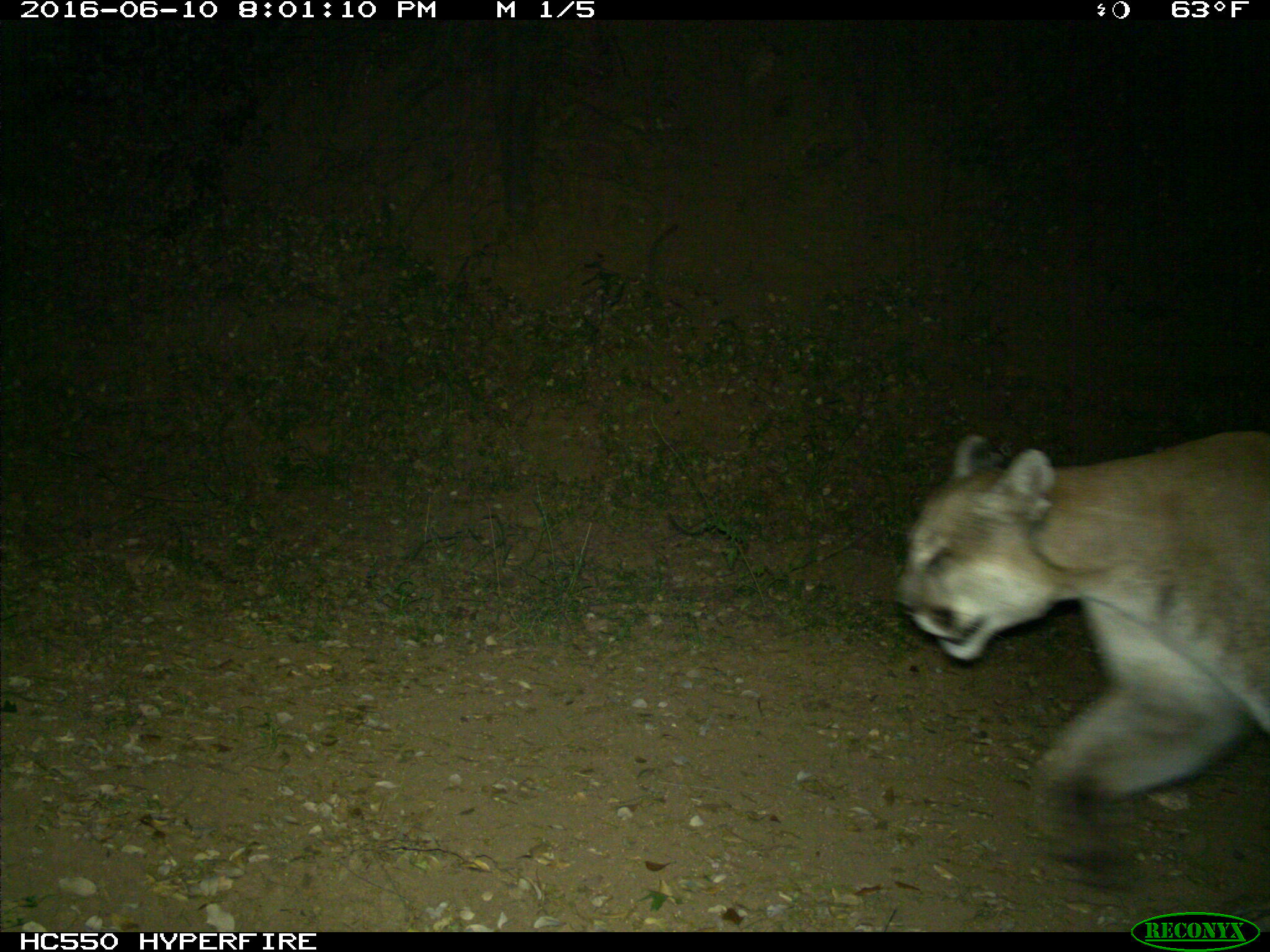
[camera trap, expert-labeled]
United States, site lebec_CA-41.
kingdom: Animalia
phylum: Chordata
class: Mammalia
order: Carnivora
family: Felidae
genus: Puma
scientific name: Puma concolor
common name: mountain lion